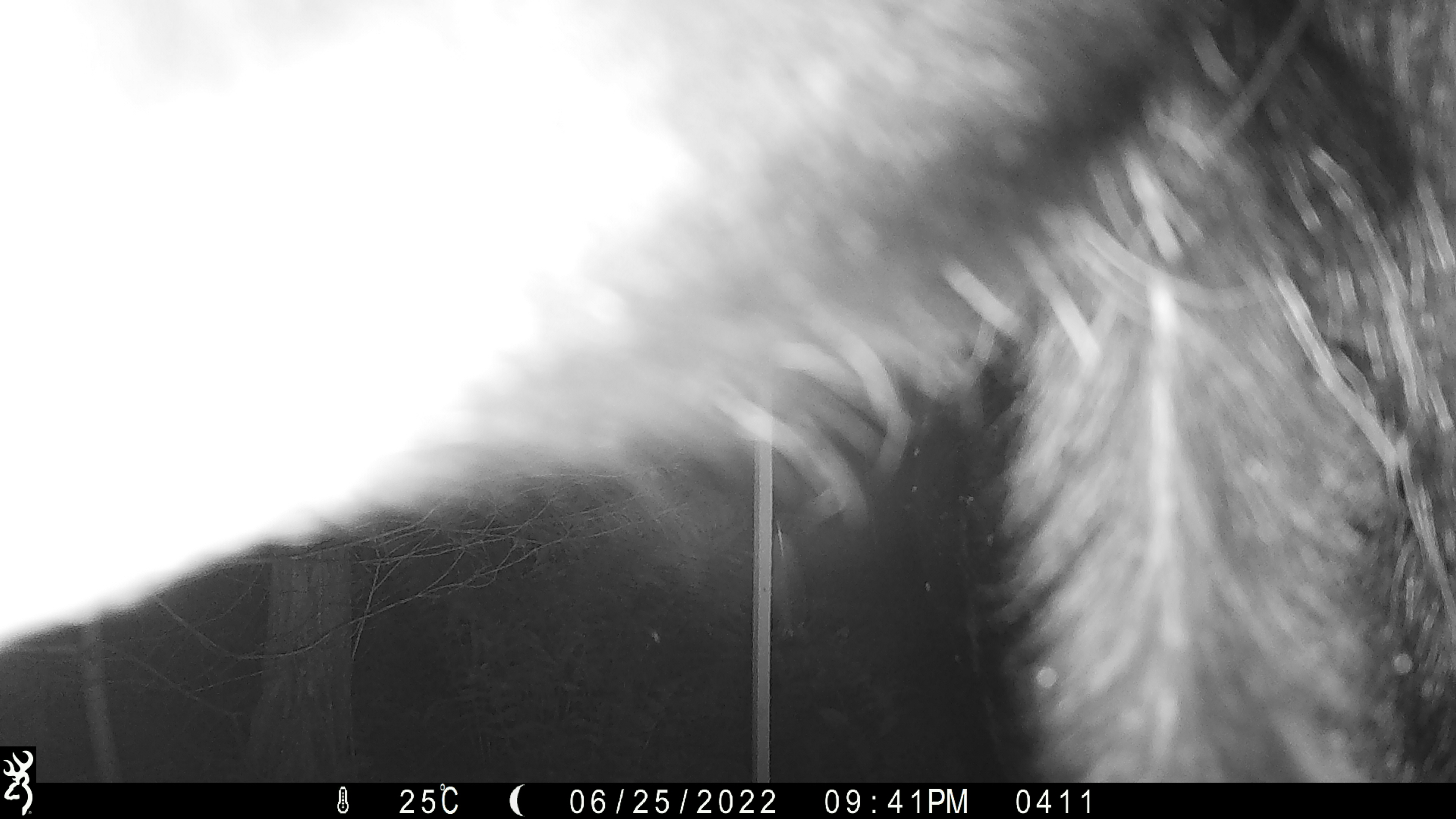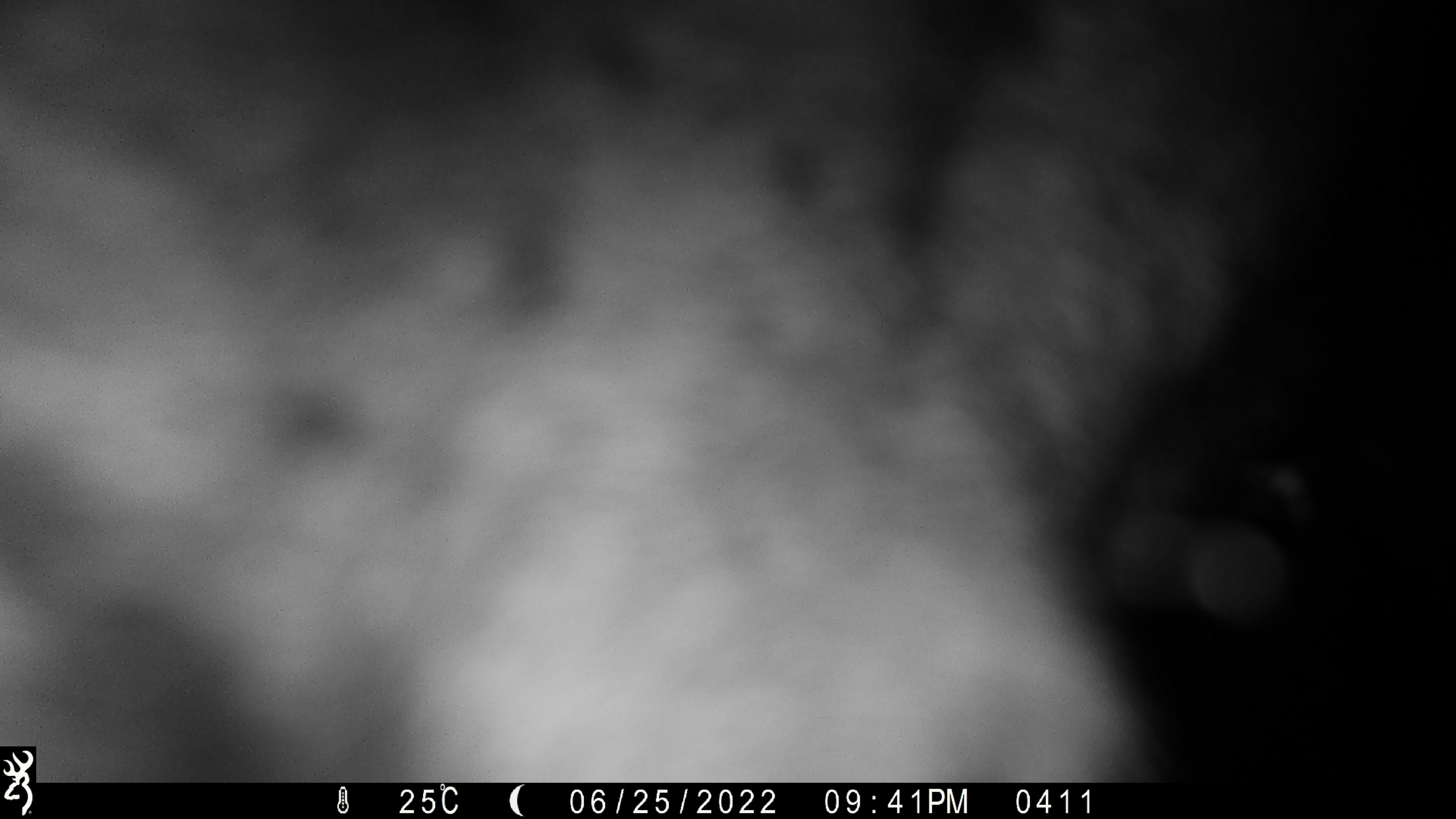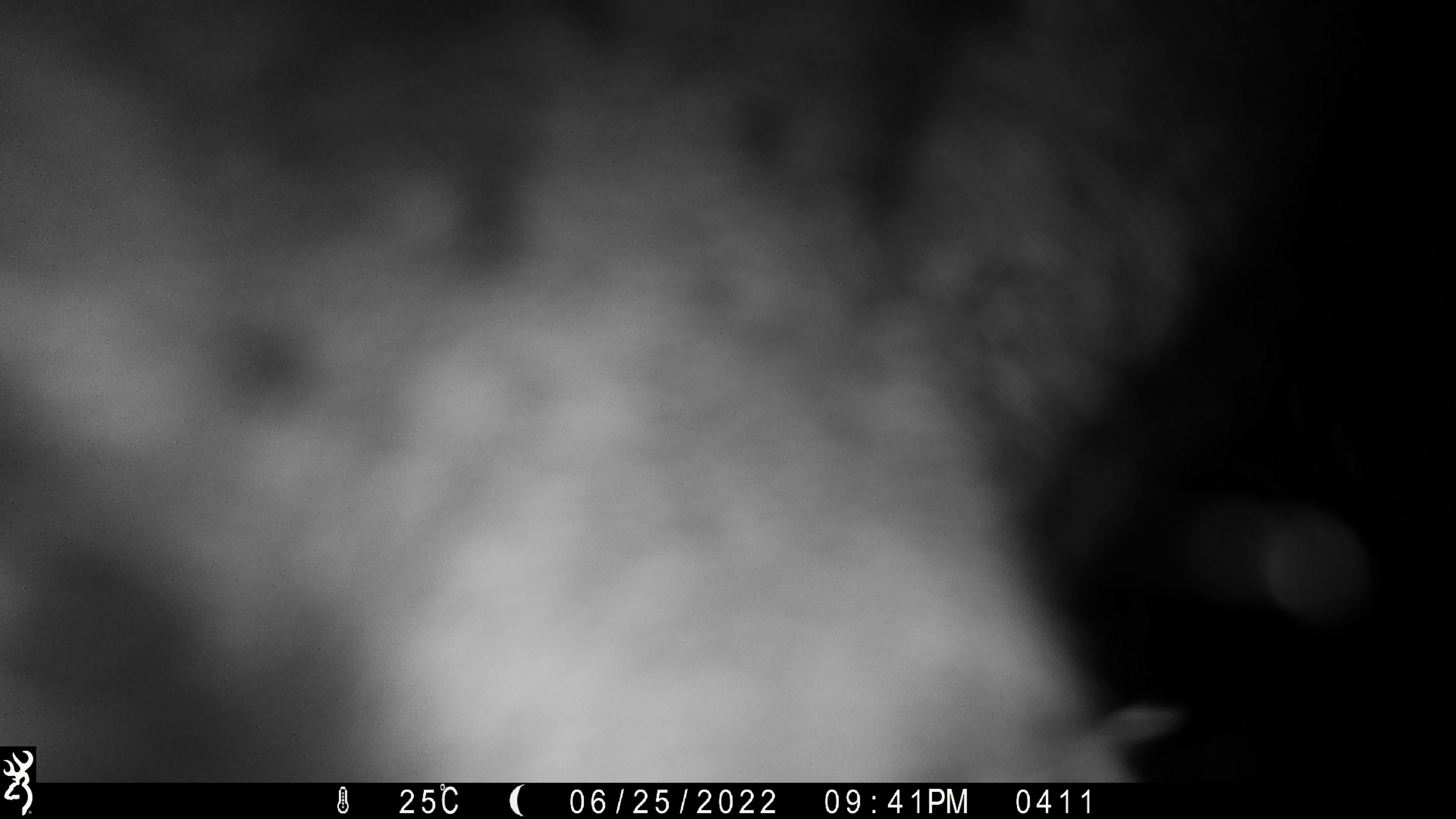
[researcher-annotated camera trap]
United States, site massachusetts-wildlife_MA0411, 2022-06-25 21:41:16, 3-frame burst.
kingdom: Animalia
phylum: Chordata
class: Mammalia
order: Artiodactyla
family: Cervidae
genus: Alces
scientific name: Alces alces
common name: moose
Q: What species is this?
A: Moose (Alces alces).